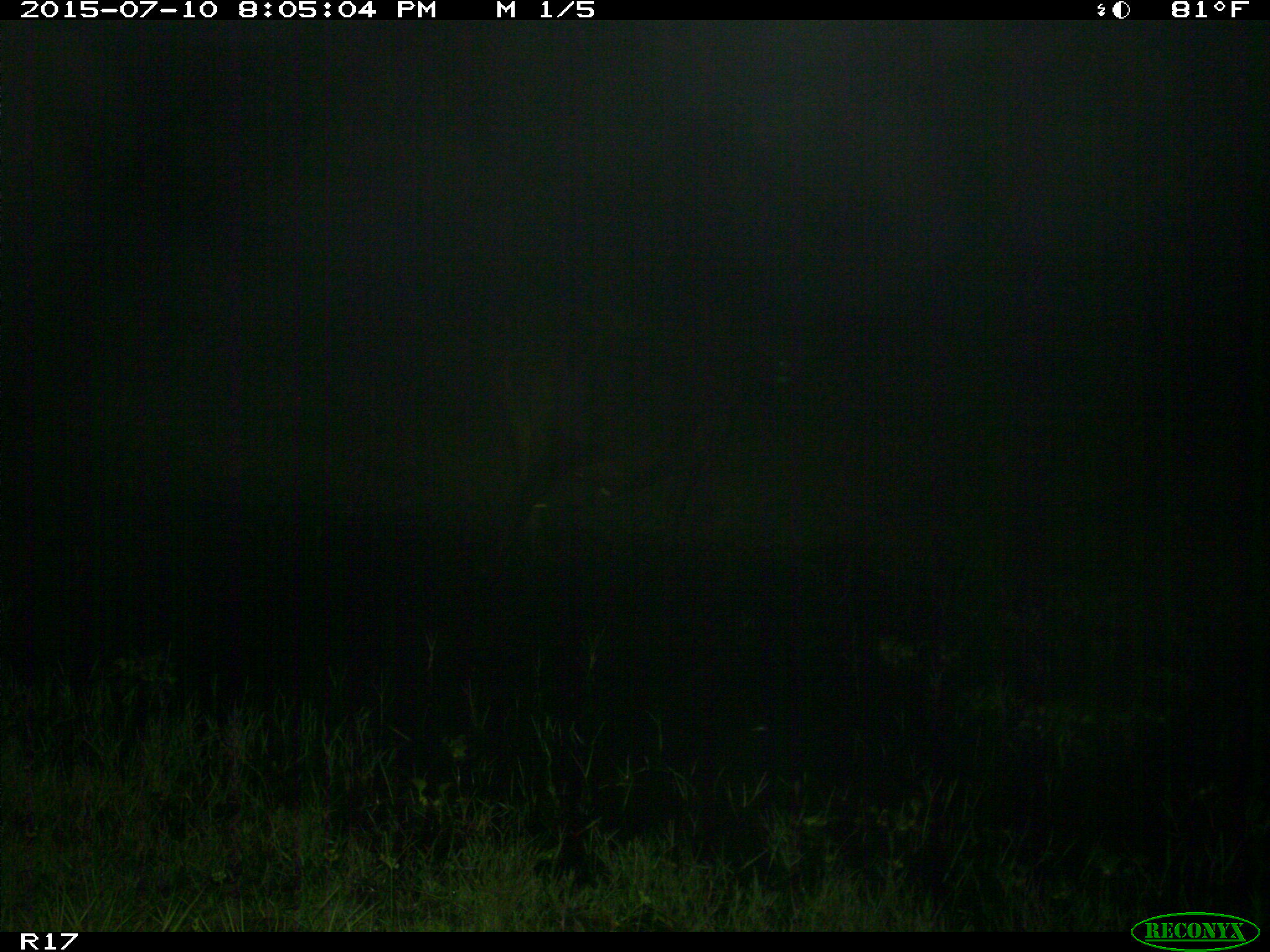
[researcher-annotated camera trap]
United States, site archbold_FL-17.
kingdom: Animalia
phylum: Chordata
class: Mammalia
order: Artiodactyla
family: Bovidae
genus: Bos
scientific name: Bos taurus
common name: domestic cow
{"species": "Bos taurus (domestic cow)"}